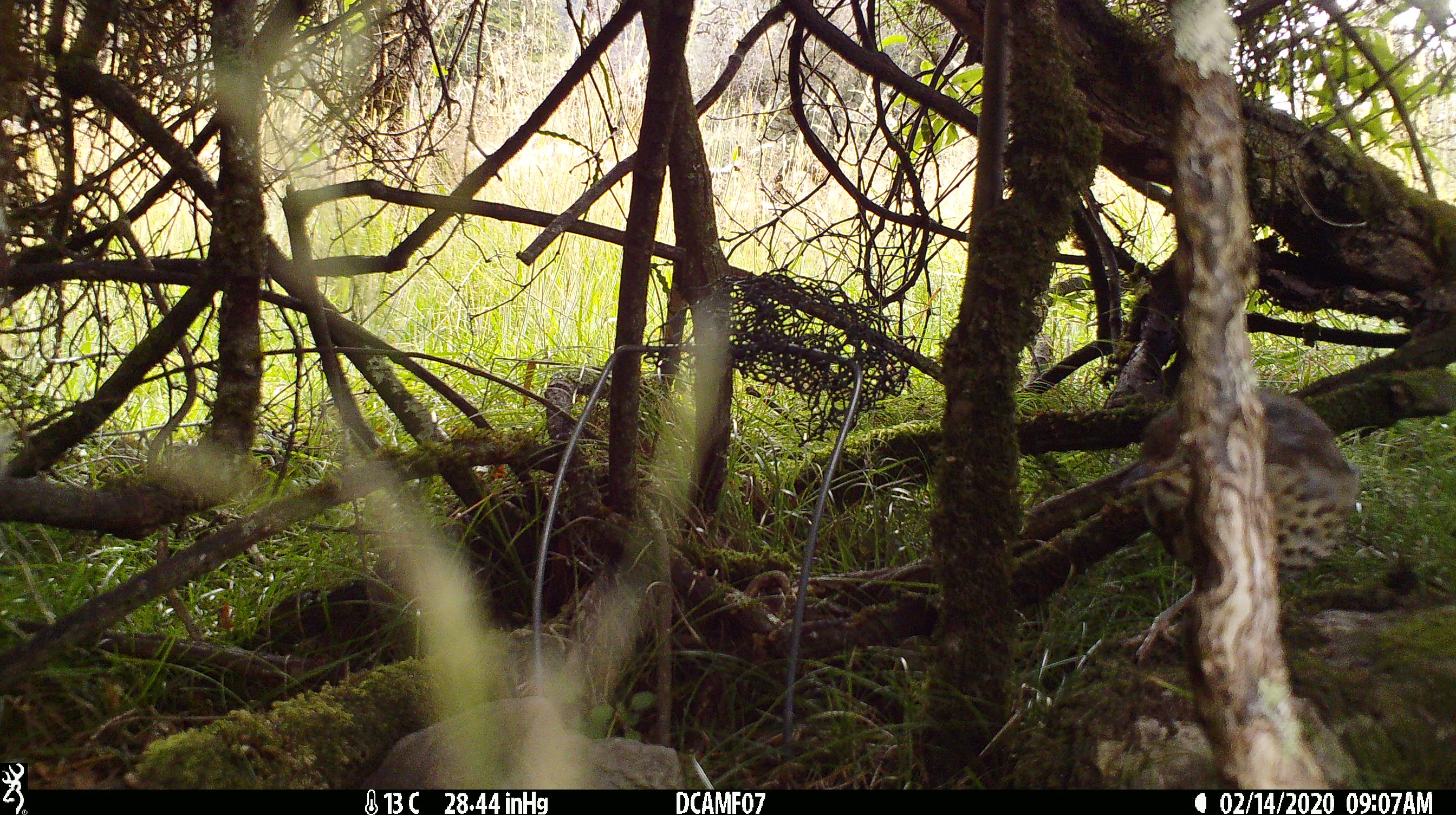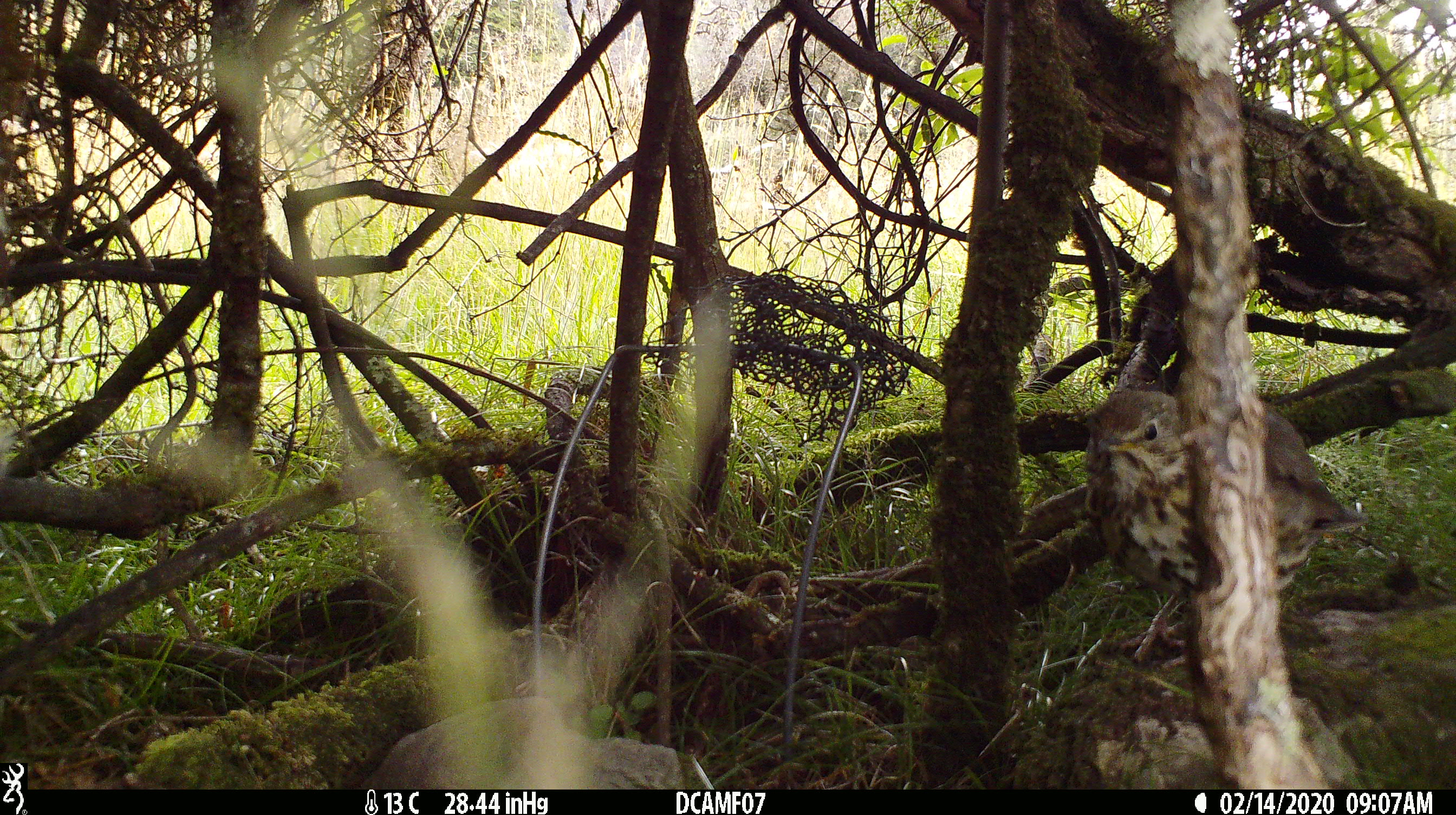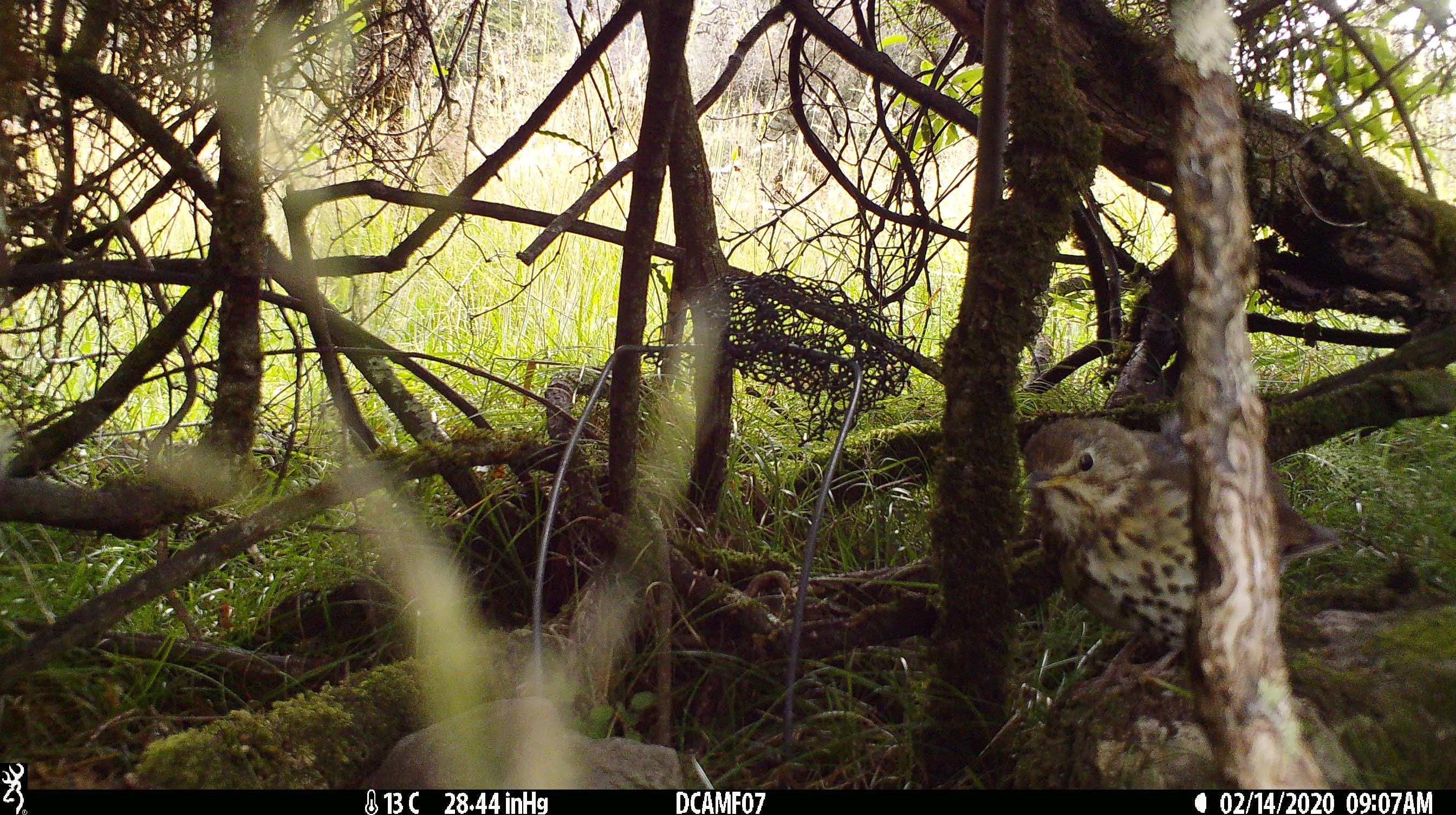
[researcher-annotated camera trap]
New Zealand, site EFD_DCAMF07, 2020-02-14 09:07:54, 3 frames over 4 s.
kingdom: Animalia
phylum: Chordata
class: Aves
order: Passeriformes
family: Turdidae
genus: Turdus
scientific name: Turdus philomelos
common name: song thrush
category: thrush